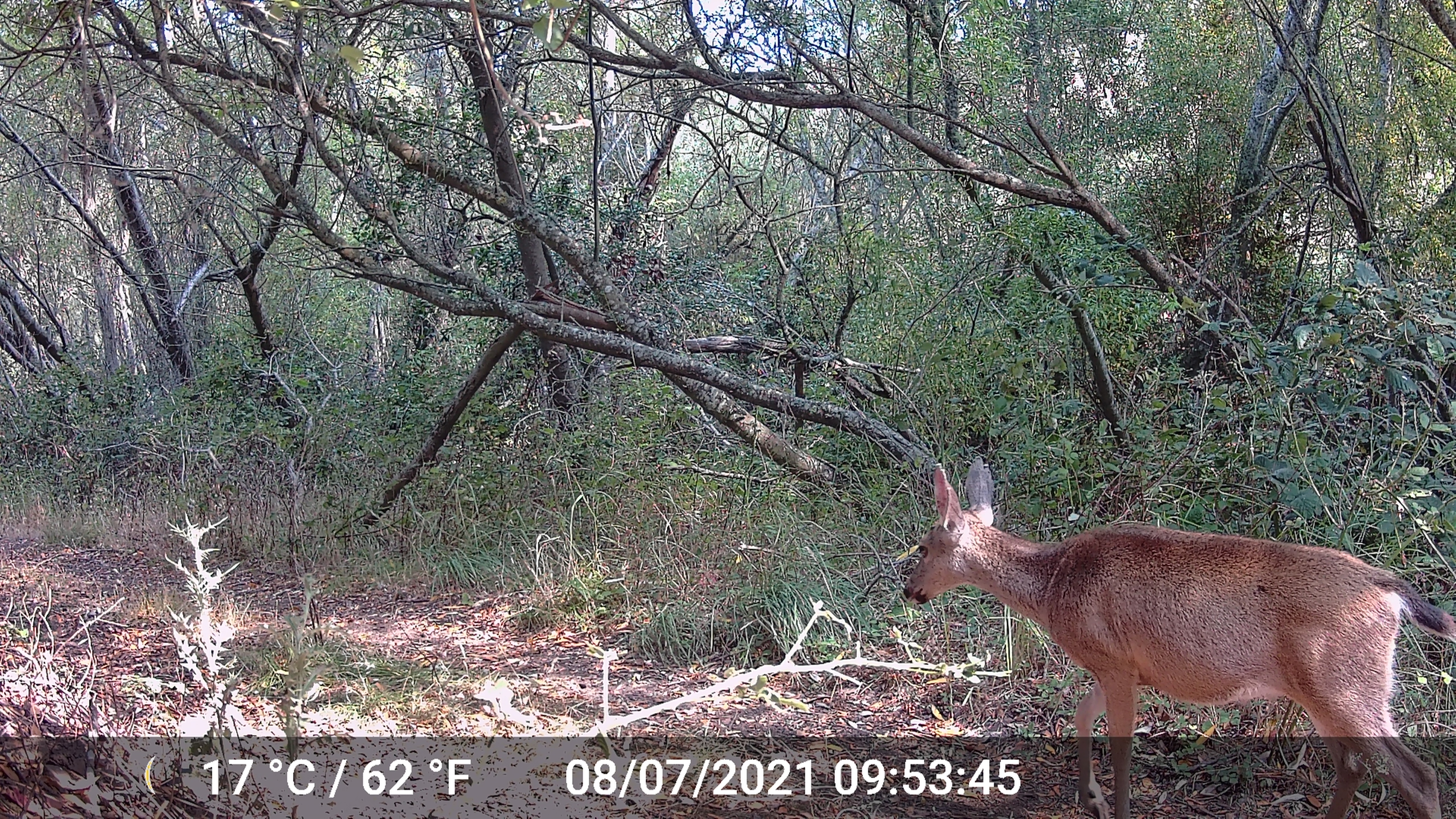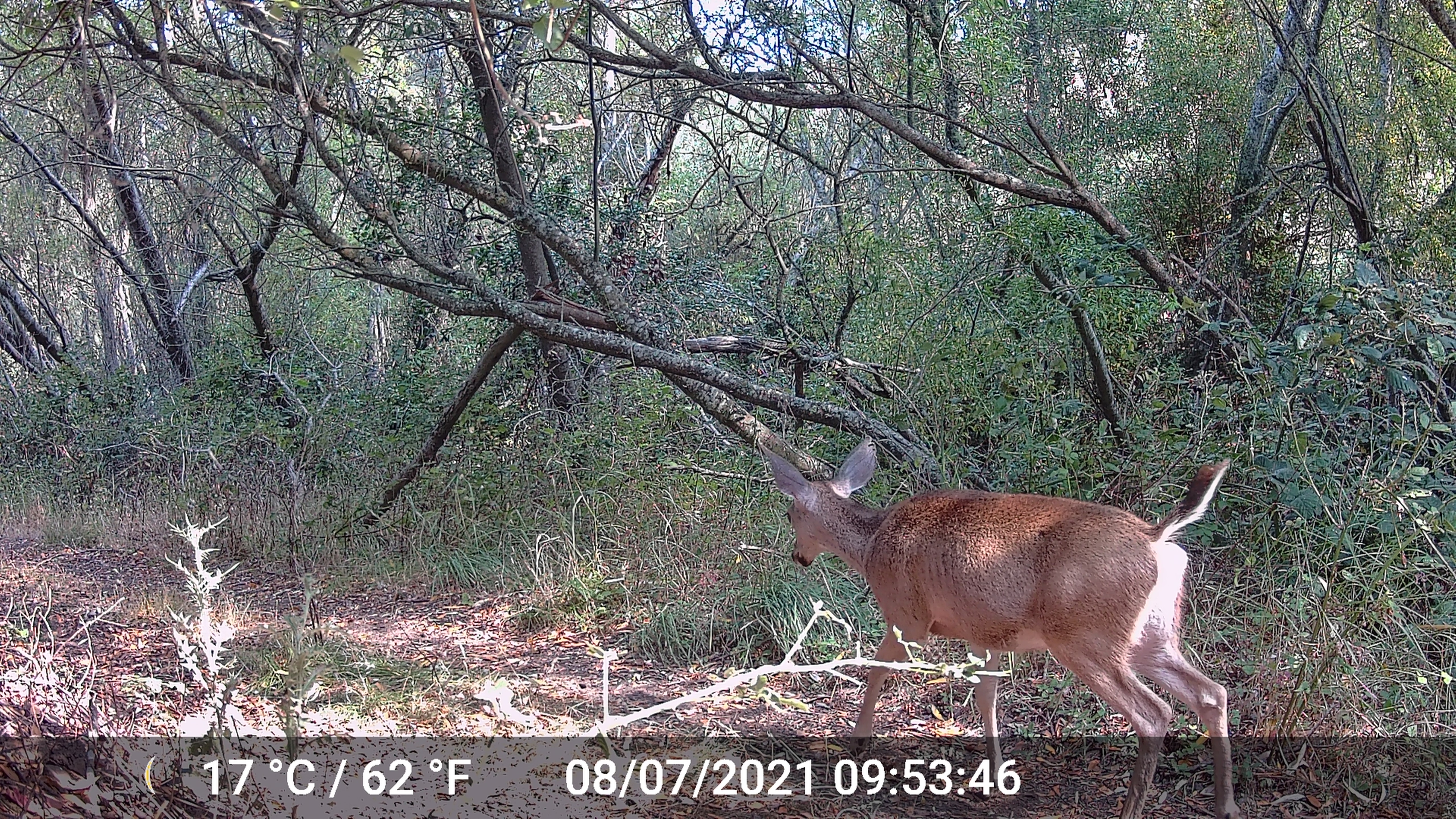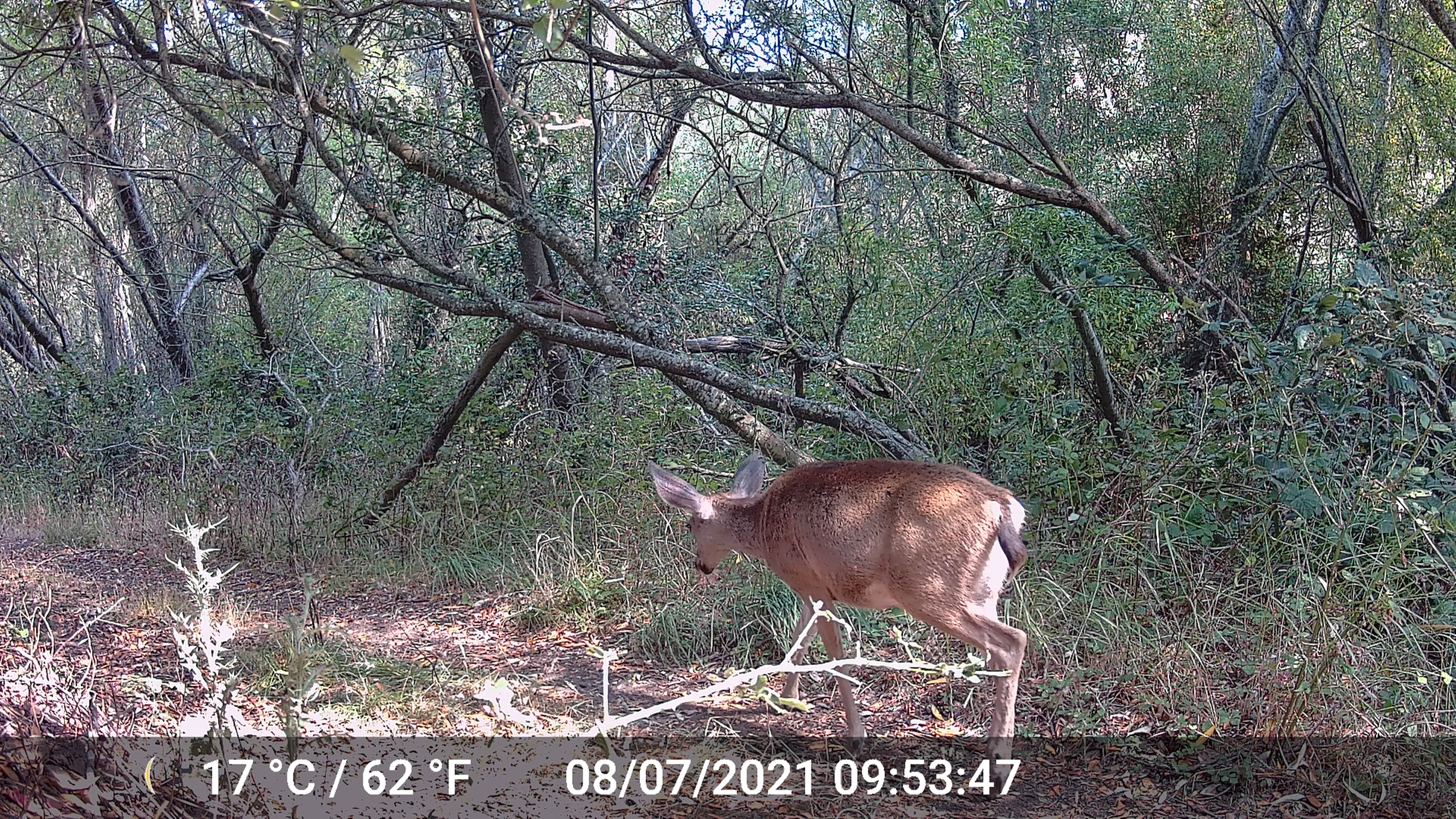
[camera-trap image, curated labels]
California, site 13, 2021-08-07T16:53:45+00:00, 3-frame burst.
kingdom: Animalia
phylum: Chordata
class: Mammalia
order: Artiodactyla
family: Cervidae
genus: Odocoileus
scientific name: Odocoileus hemionus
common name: mule deer